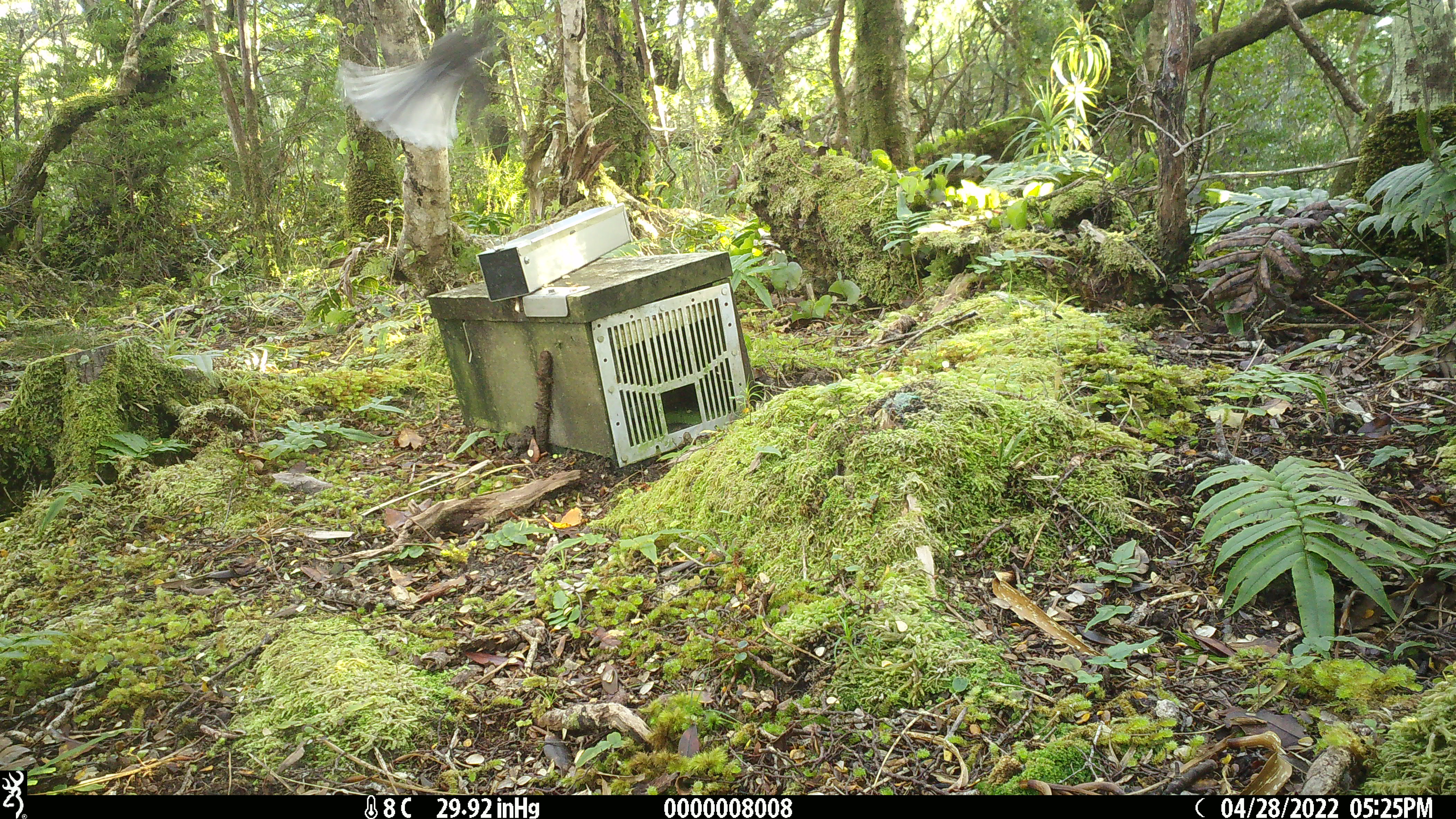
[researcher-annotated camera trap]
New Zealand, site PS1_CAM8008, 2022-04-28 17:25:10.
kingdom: Animalia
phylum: Chordata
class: Aves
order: Passeriformes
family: Rhipiduridae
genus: Rhipidura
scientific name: Rhipidura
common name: fantails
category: fantail